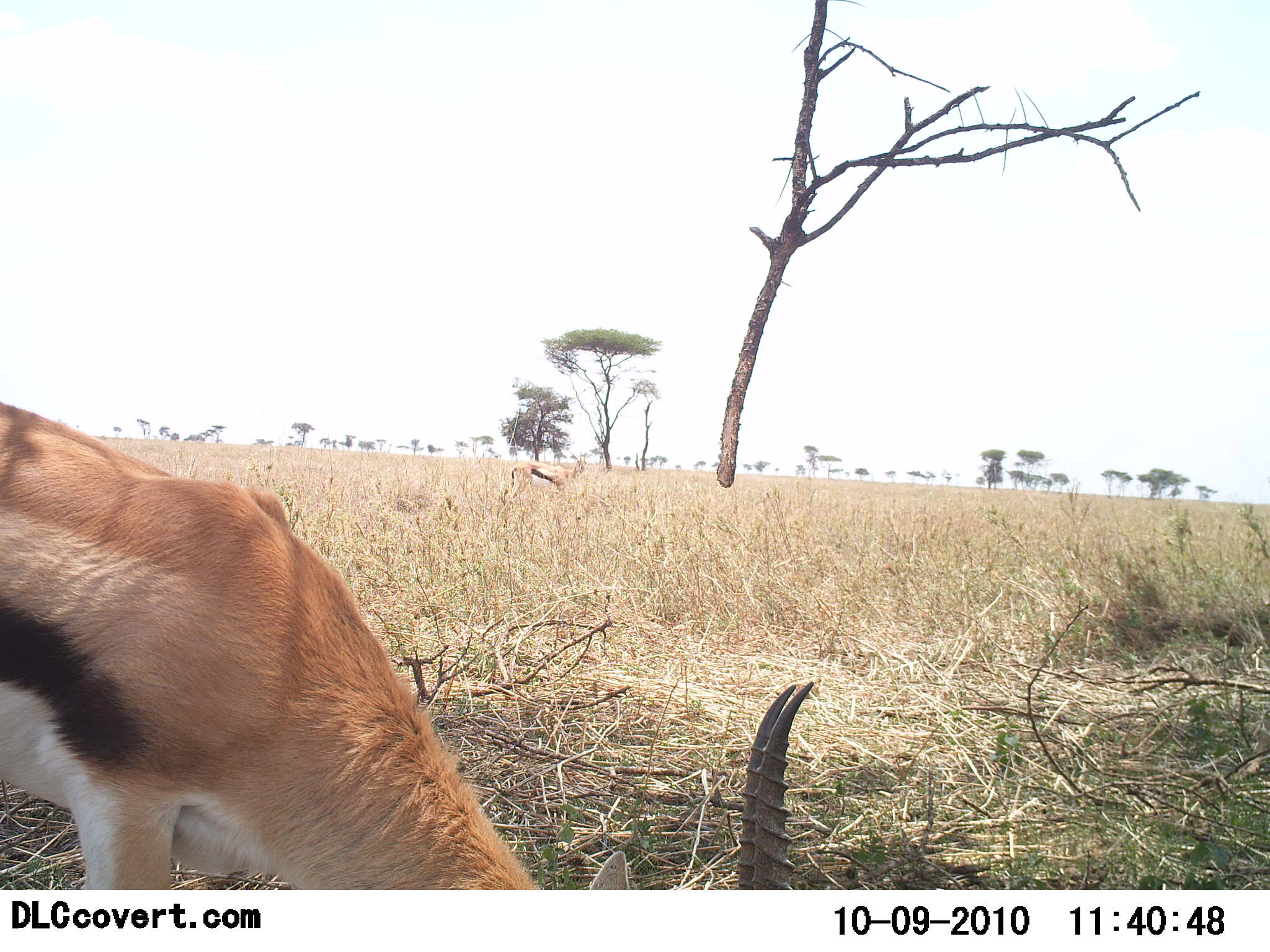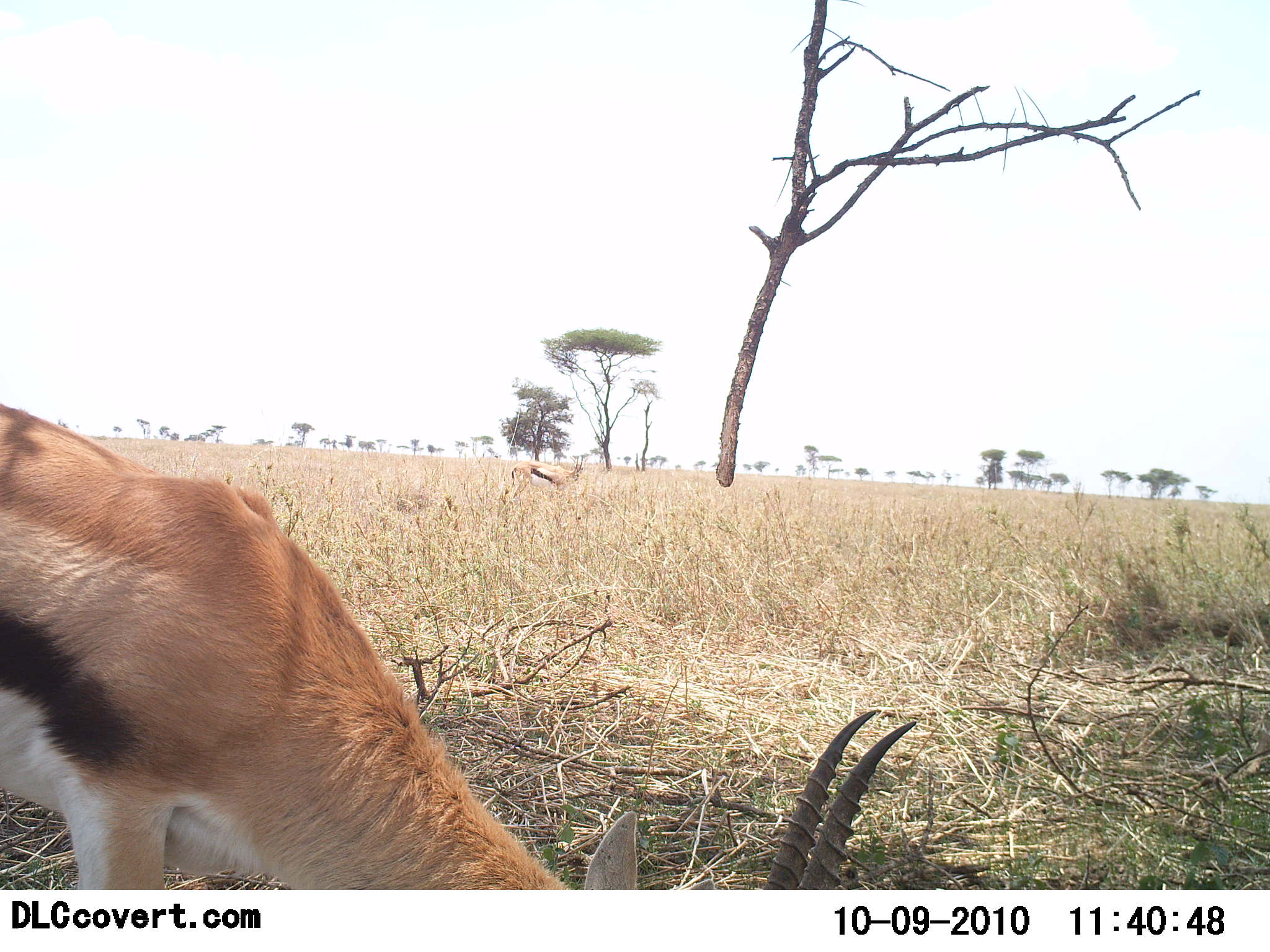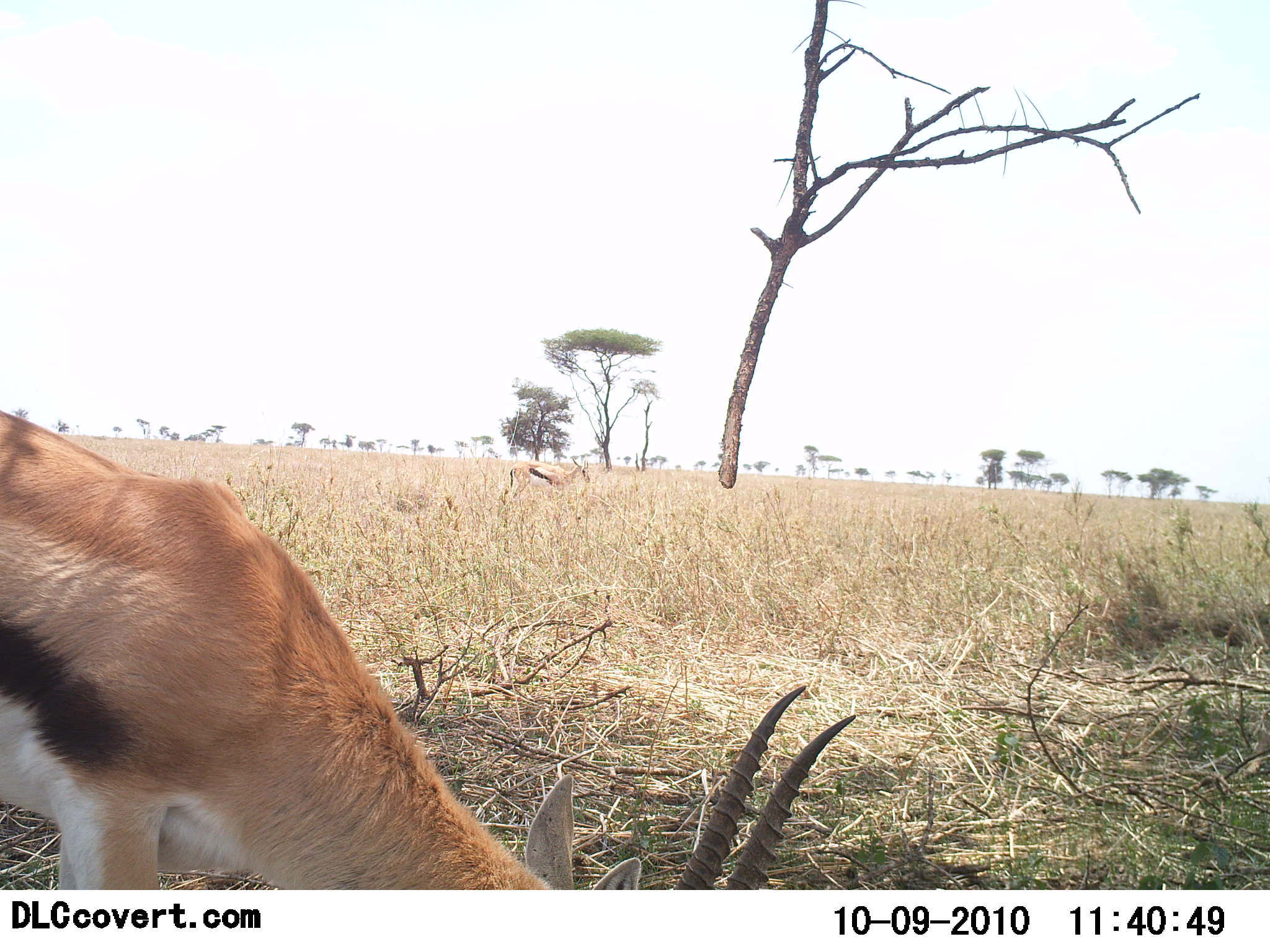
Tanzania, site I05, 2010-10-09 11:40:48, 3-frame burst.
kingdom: Animalia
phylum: Chordata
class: Mammalia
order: Artiodactyla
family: Bovidae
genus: Eudorcas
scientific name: Eudorcas thomsonii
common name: thomson's gazelle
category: gazellethomsons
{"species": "gazellethomsons (thomson's gazelle) (Eudorcas thomsonii)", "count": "1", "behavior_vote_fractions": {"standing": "17%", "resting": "0%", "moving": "0%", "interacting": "6%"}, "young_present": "0%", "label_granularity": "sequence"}